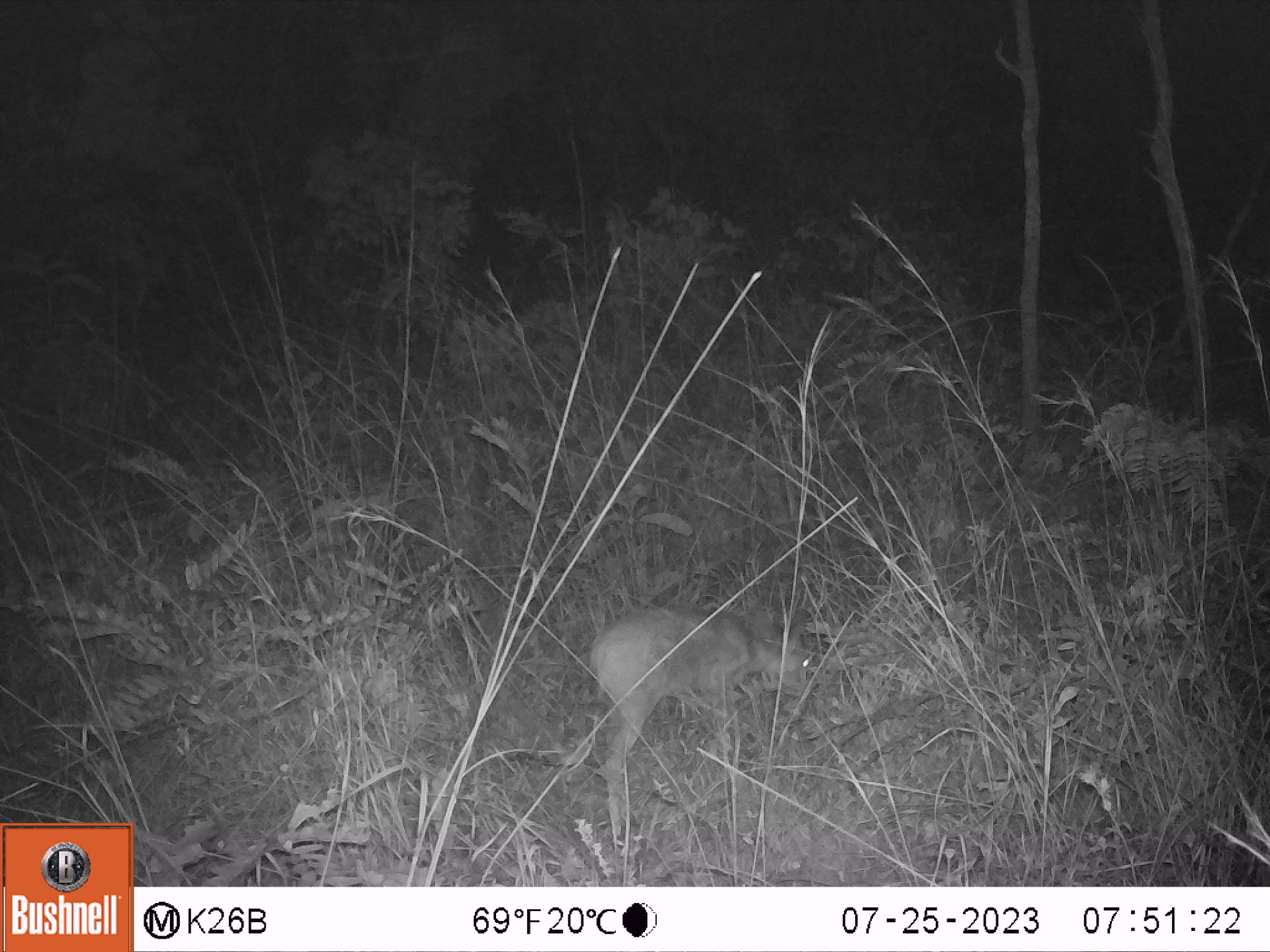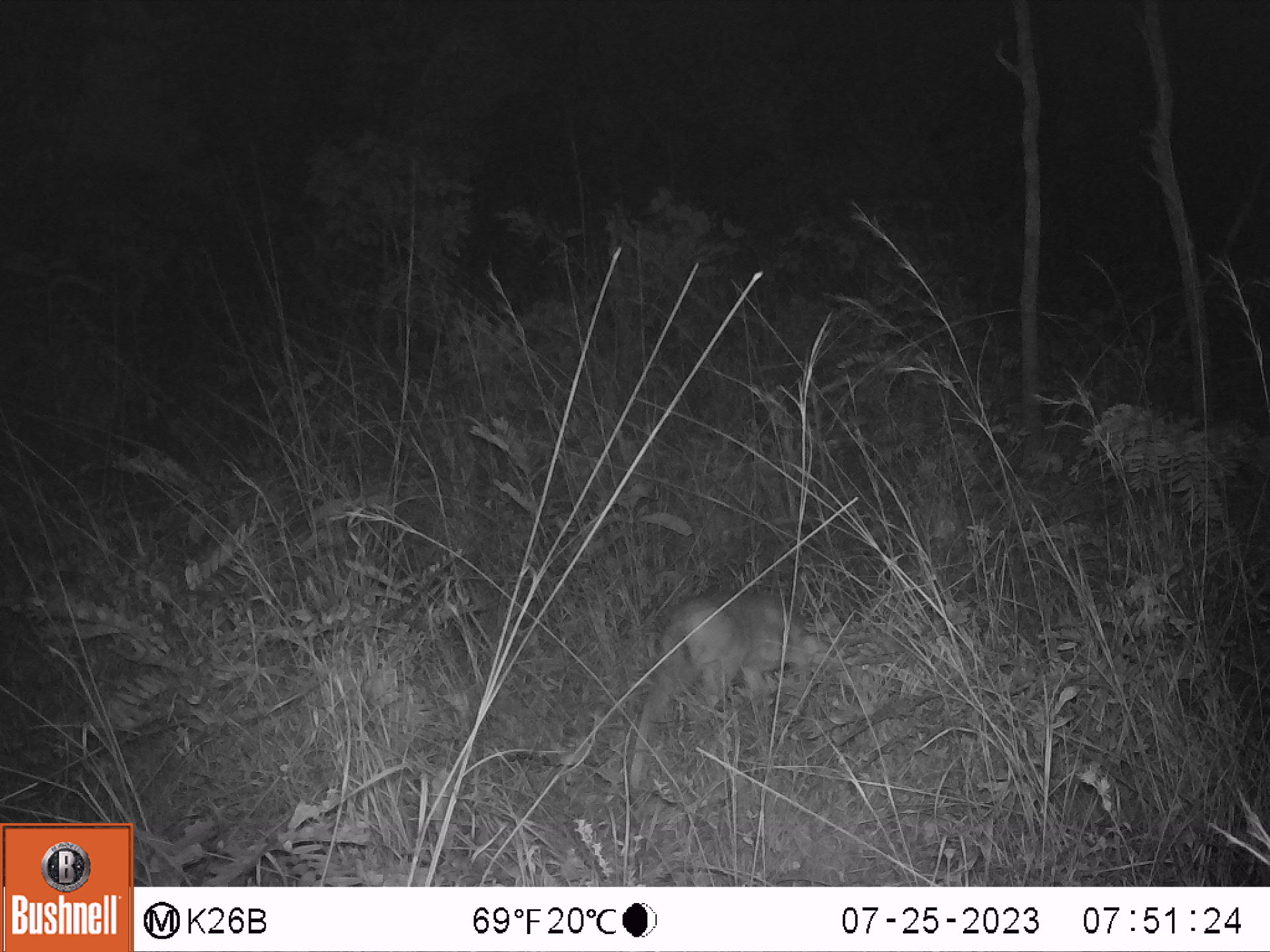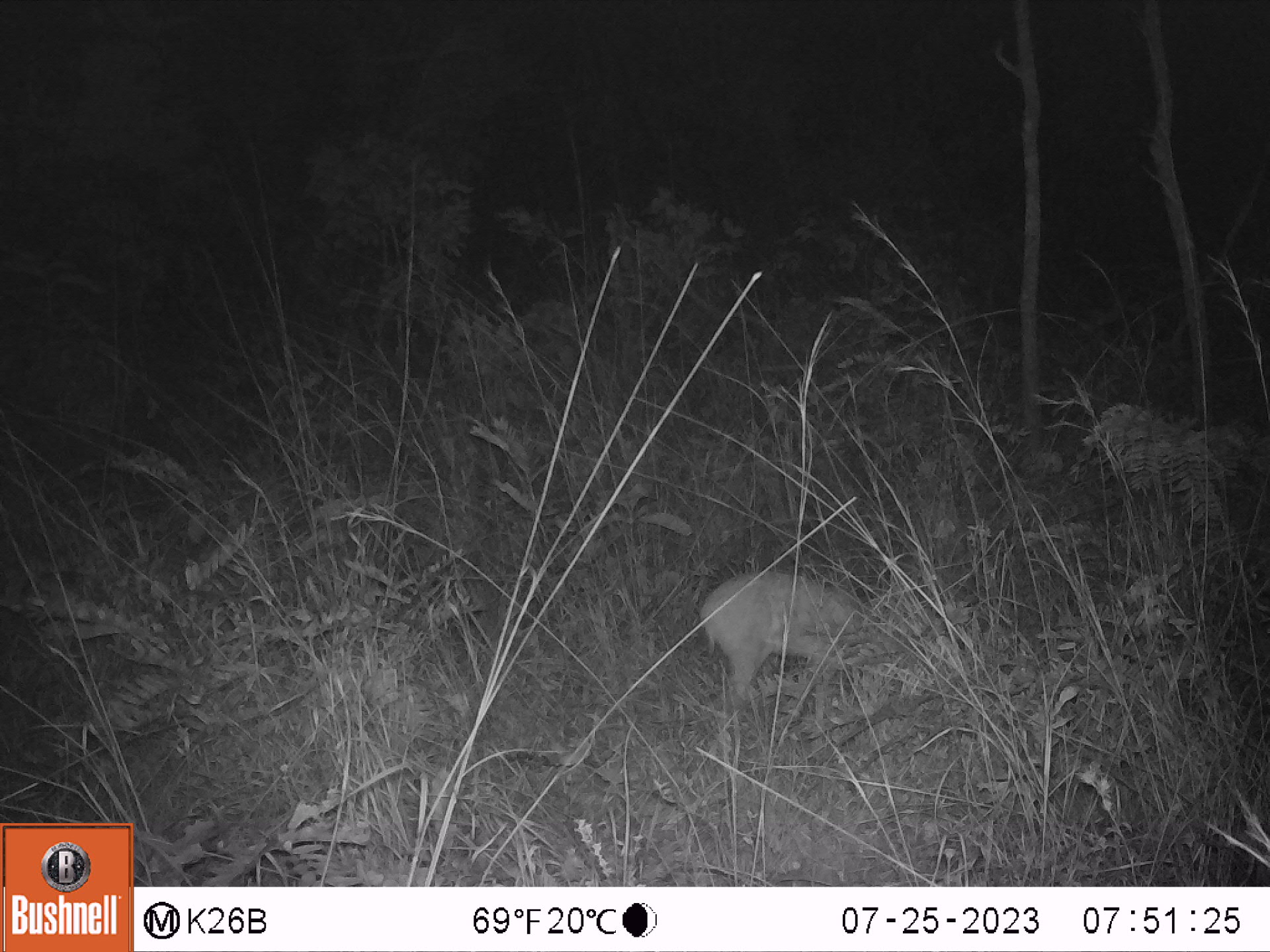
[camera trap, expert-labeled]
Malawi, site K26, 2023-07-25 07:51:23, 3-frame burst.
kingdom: Animalia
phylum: Chordata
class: Mammalia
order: Artiodactyla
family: Bovidae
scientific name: Antilopinae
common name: small antelope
Small antelope (Antilopinae), count 1.